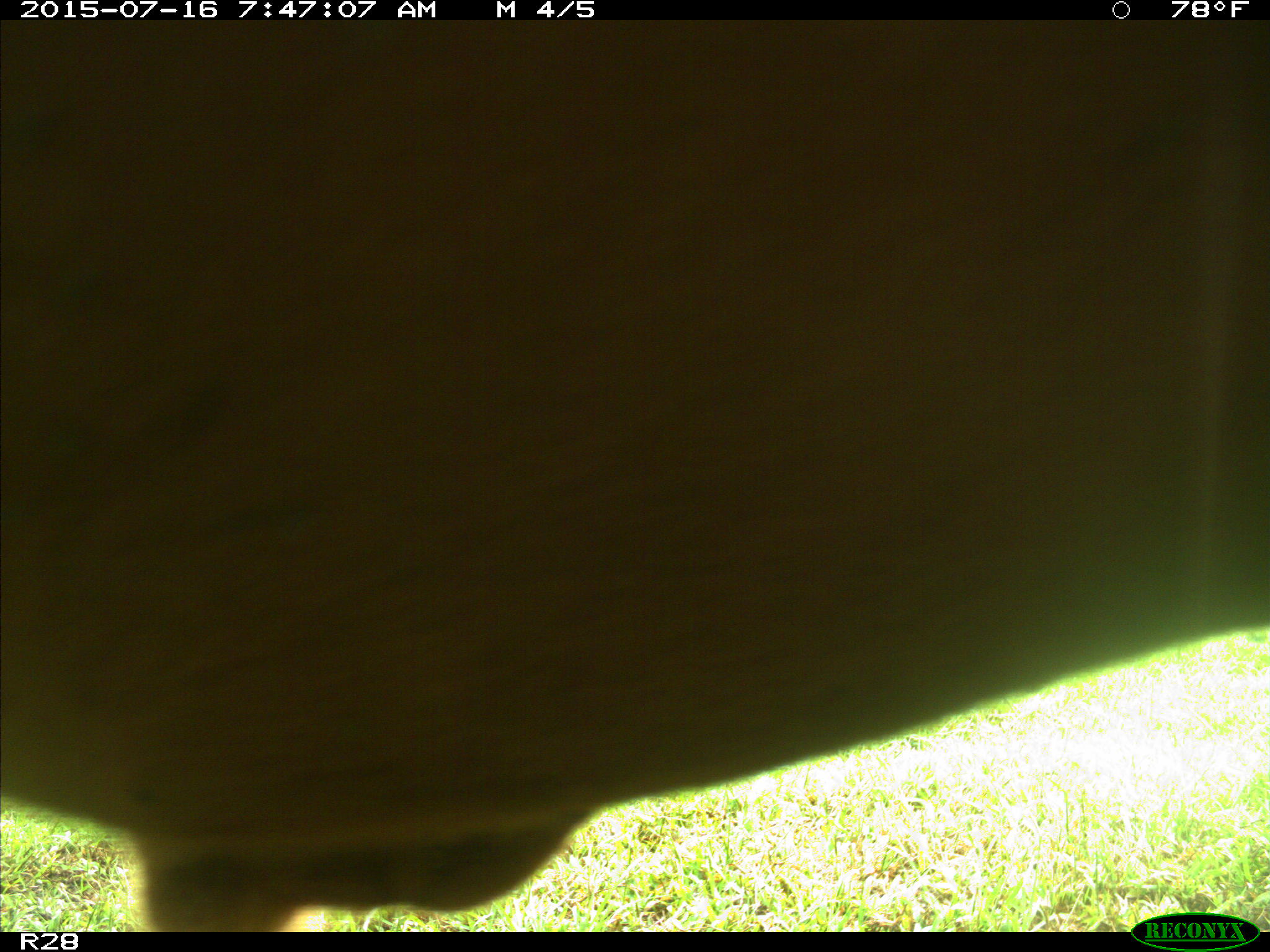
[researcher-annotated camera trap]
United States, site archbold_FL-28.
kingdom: Animalia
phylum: Chordata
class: Mammalia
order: Artiodactyla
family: Bovidae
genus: Bos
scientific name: Bos taurus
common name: domestic cow